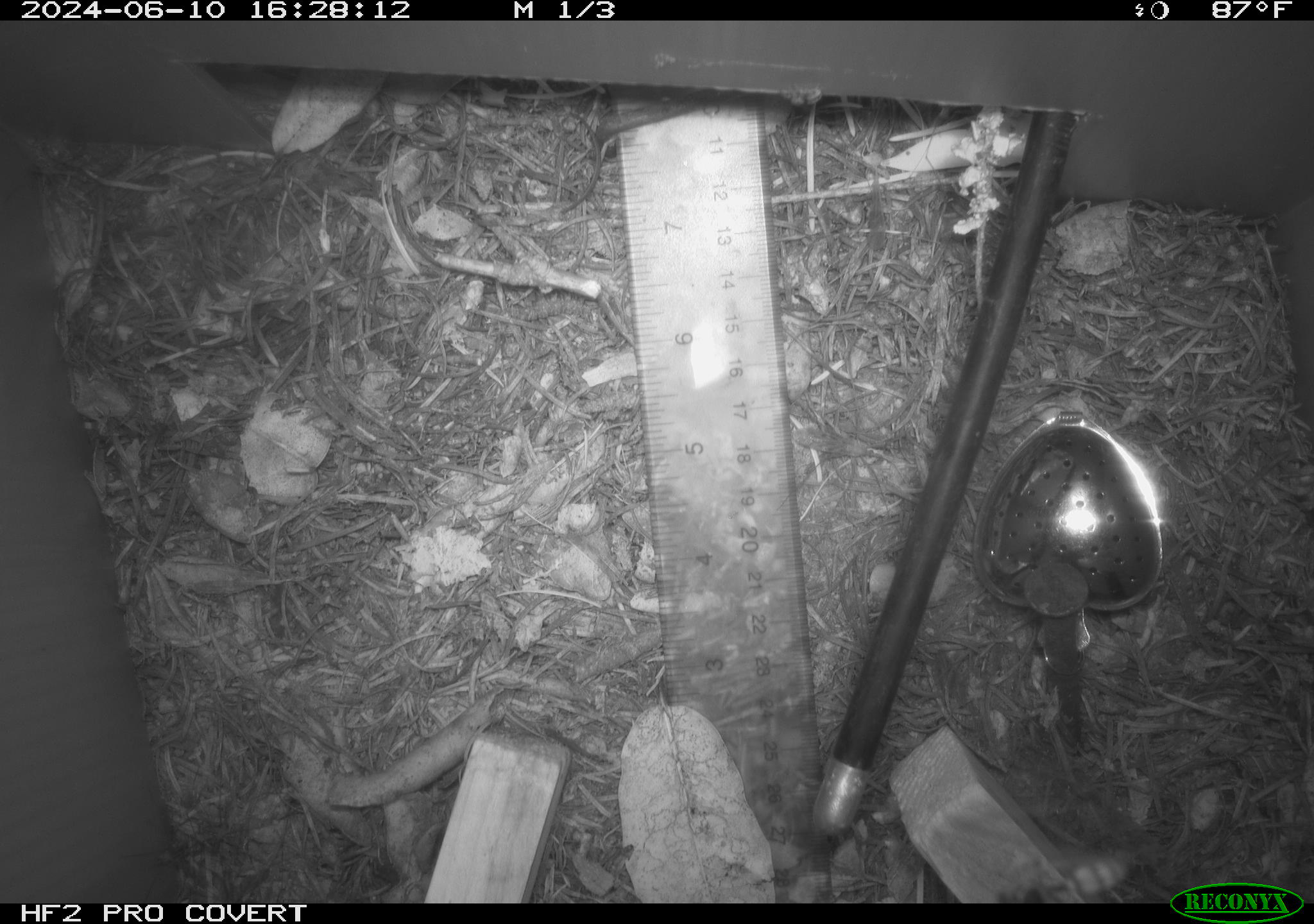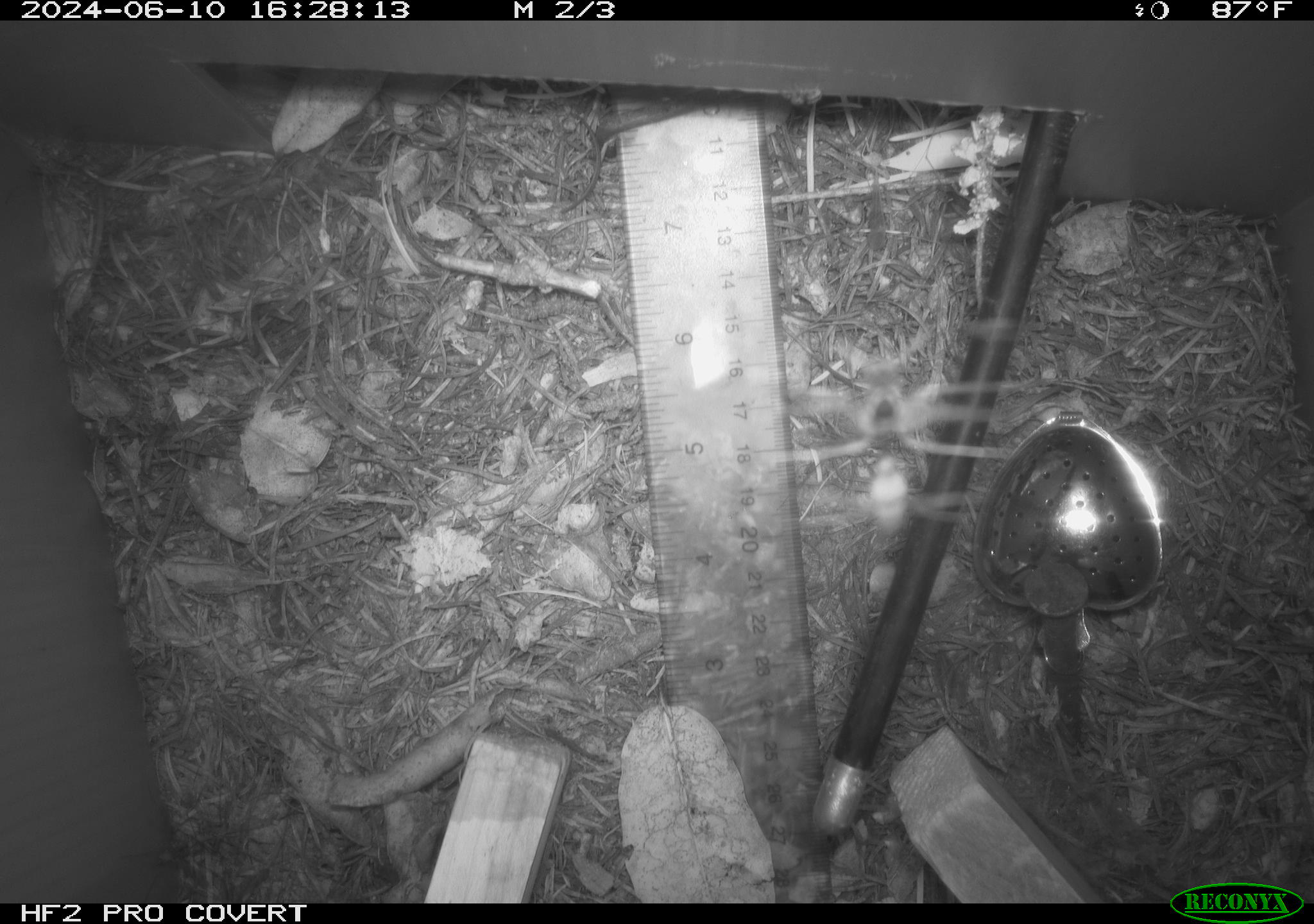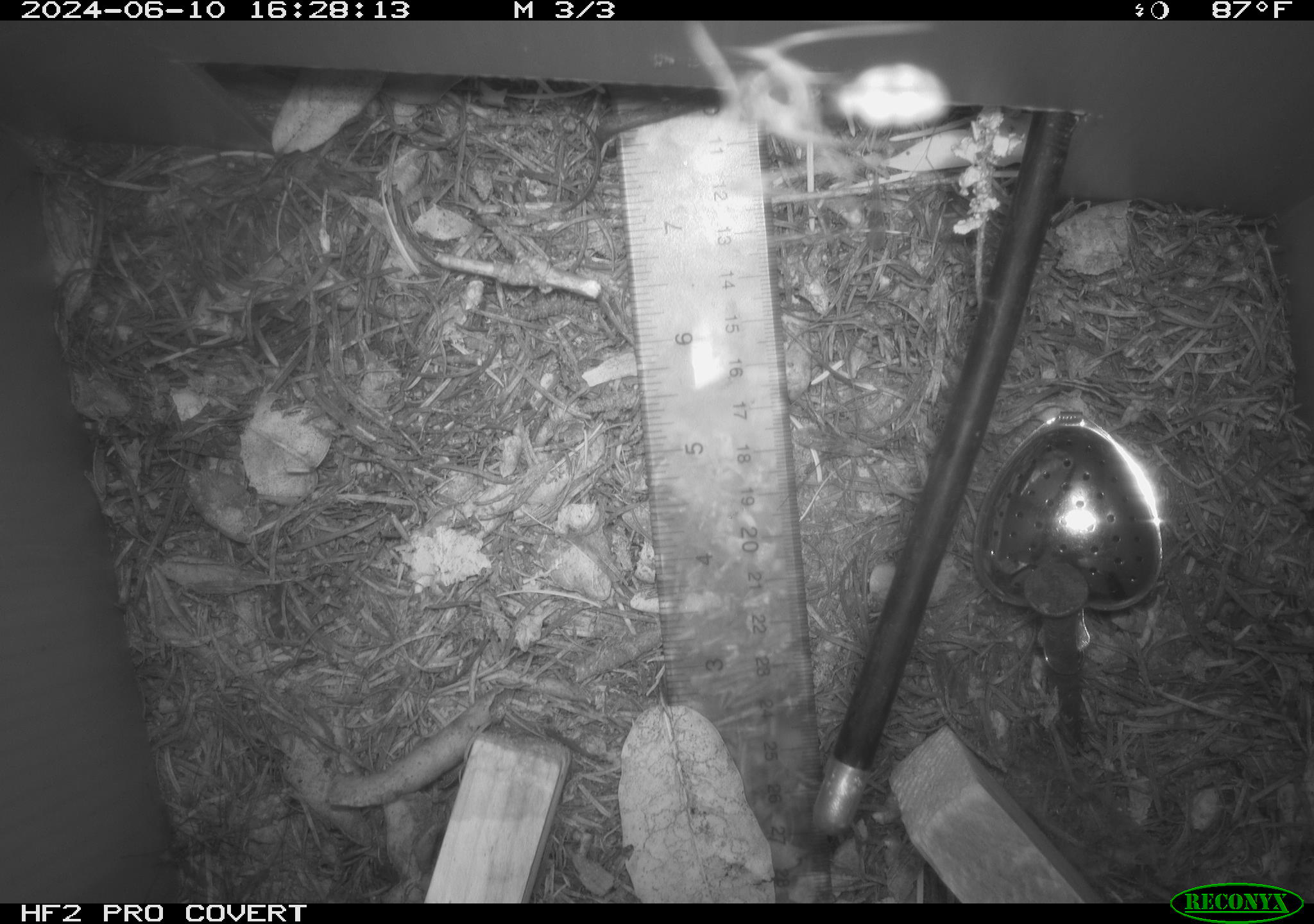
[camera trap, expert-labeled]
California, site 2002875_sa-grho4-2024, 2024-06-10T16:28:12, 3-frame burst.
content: unidentified animal